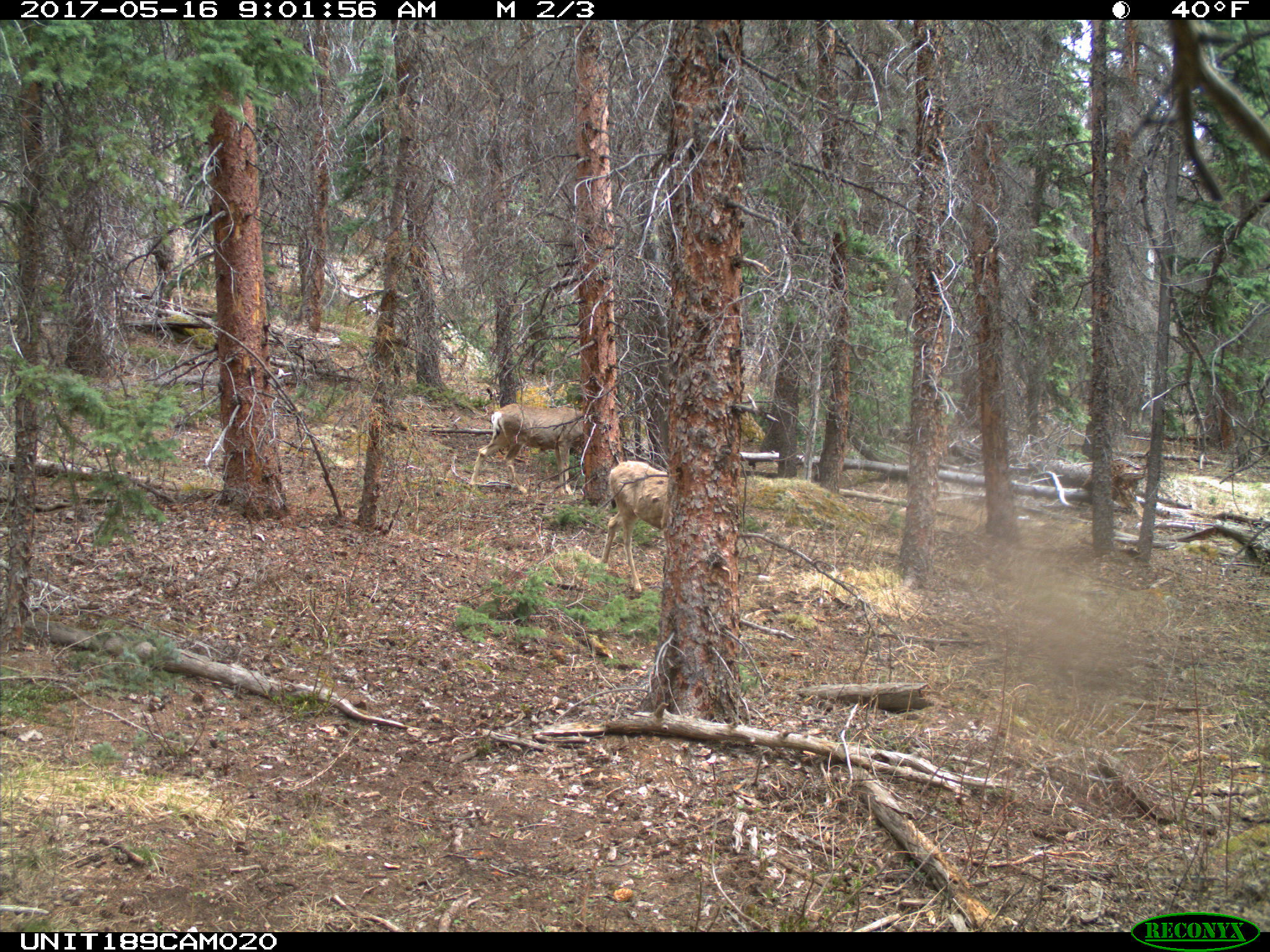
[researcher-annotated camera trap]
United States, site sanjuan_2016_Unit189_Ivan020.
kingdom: Animalia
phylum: Chordata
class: Mammalia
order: Artiodactyla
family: Cervidae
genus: Odocoileus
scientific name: Odocoileus hemionus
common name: mule deer